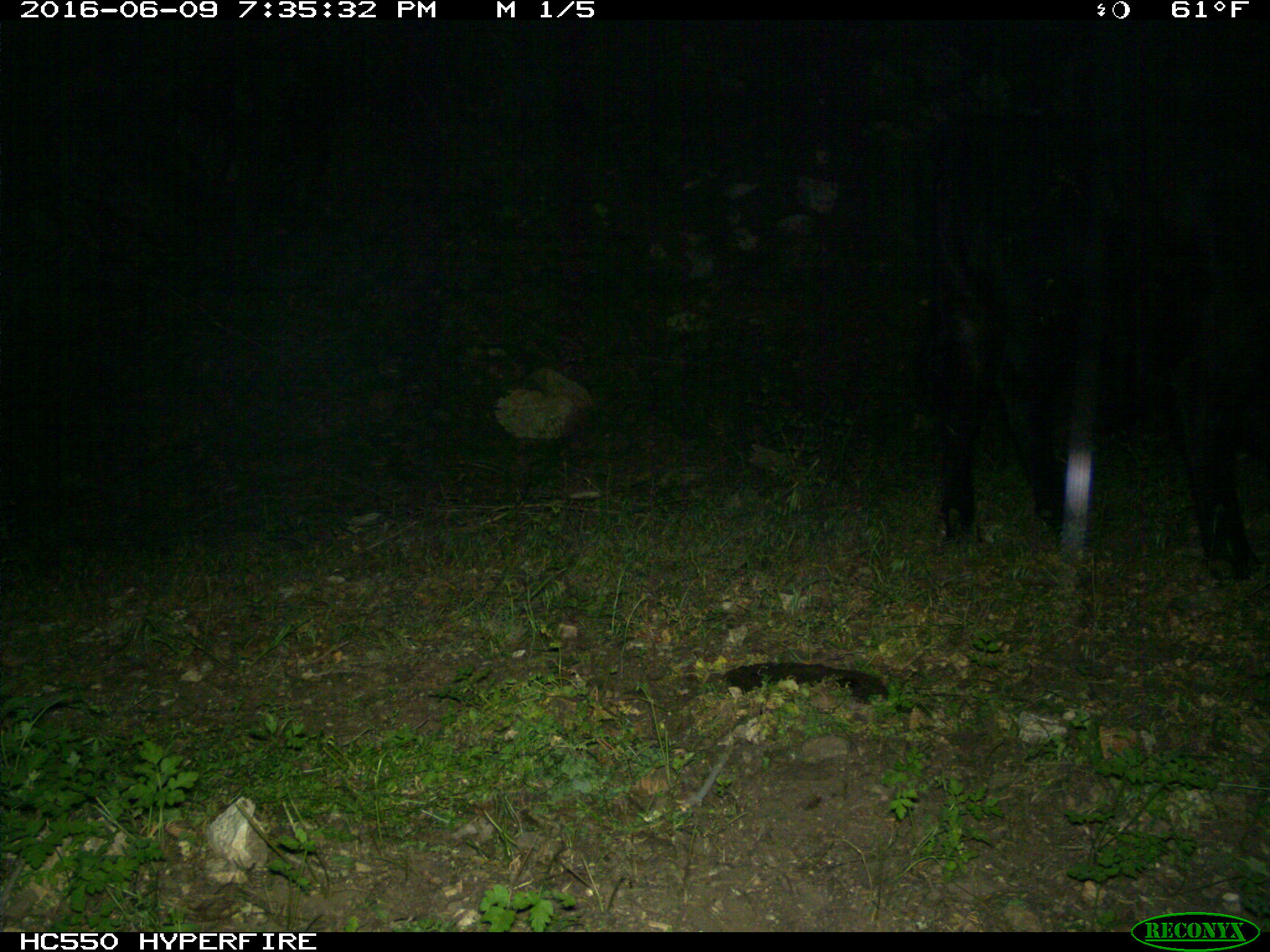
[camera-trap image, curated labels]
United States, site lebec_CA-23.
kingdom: Animalia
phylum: Chordata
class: Mammalia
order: Artiodactyla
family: Bovidae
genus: Bos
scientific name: Bos taurus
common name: domestic cow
Bos taurus (domestic cow).